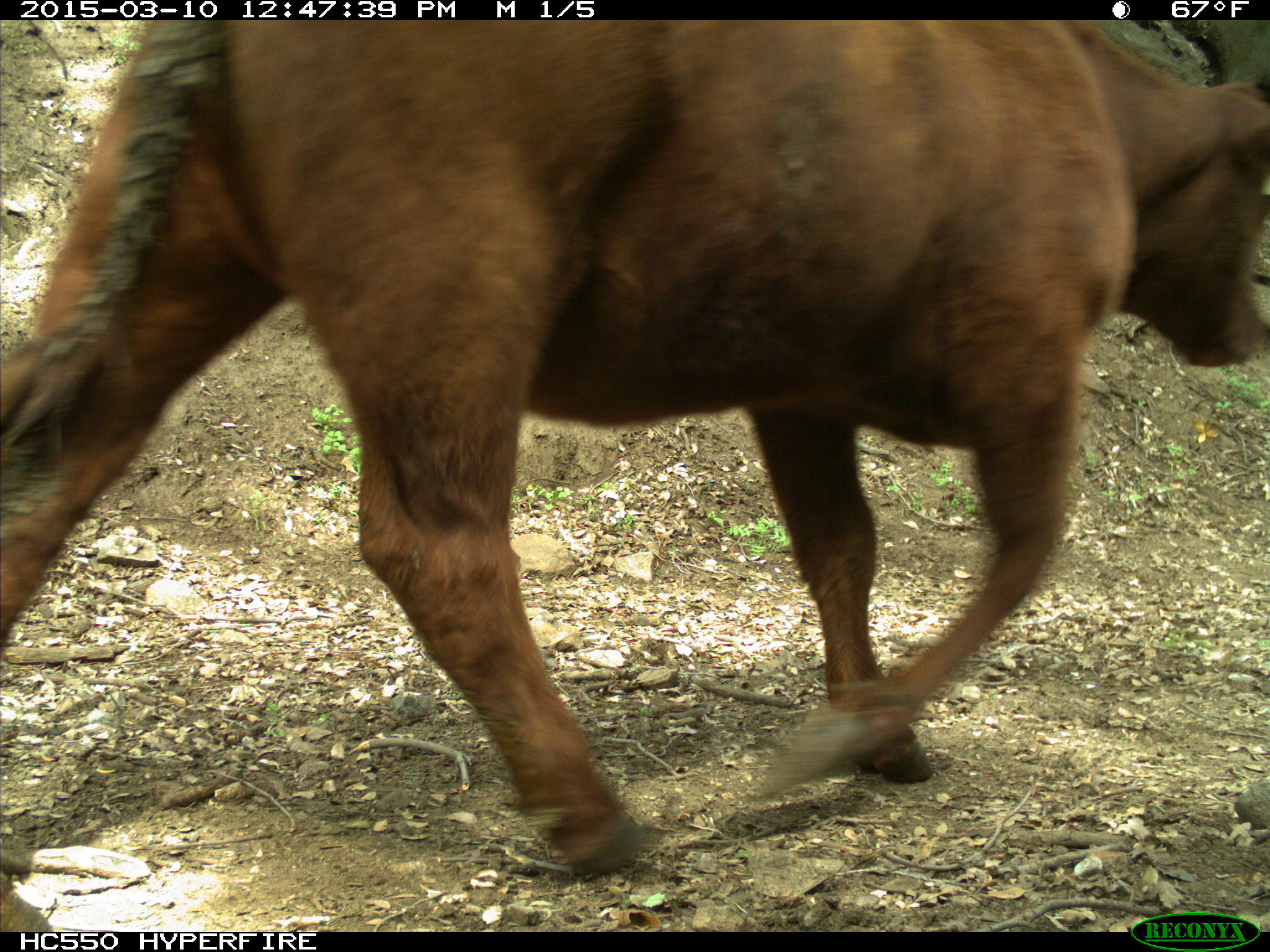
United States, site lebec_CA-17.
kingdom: Animalia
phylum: Chordata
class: Mammalia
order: Artiodactyla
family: Bovidae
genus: Bos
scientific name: Bos taurus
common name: domestic cow